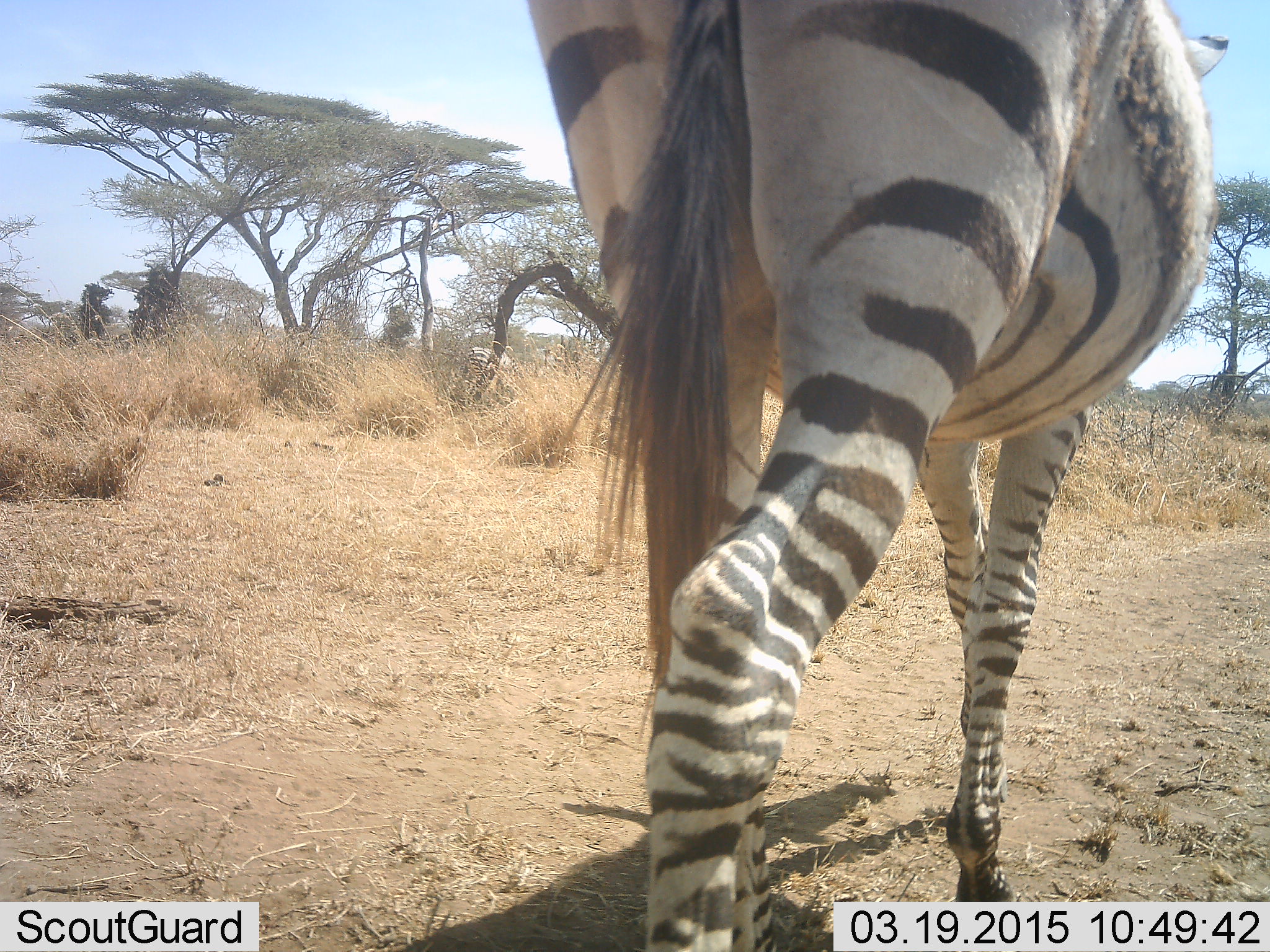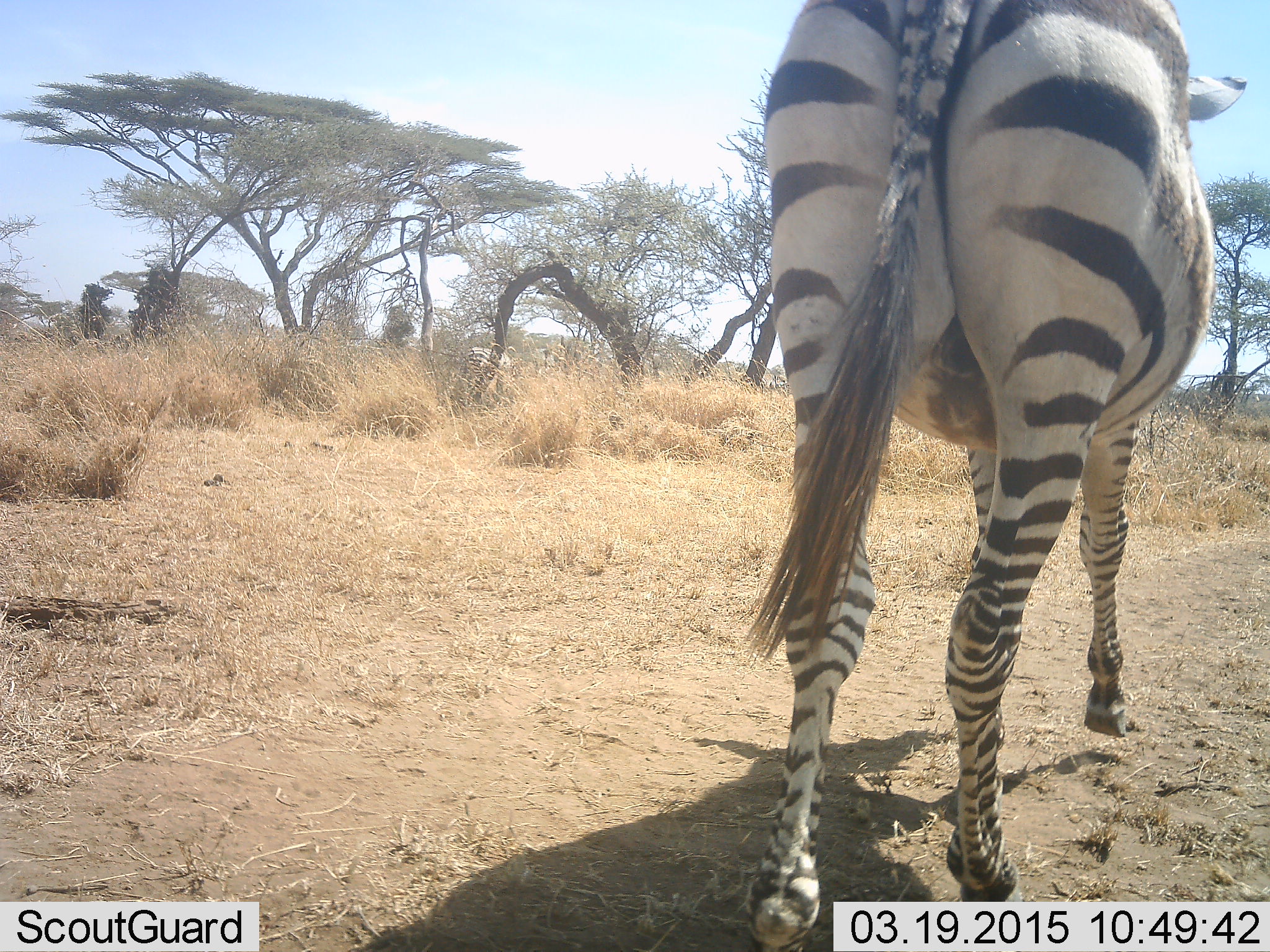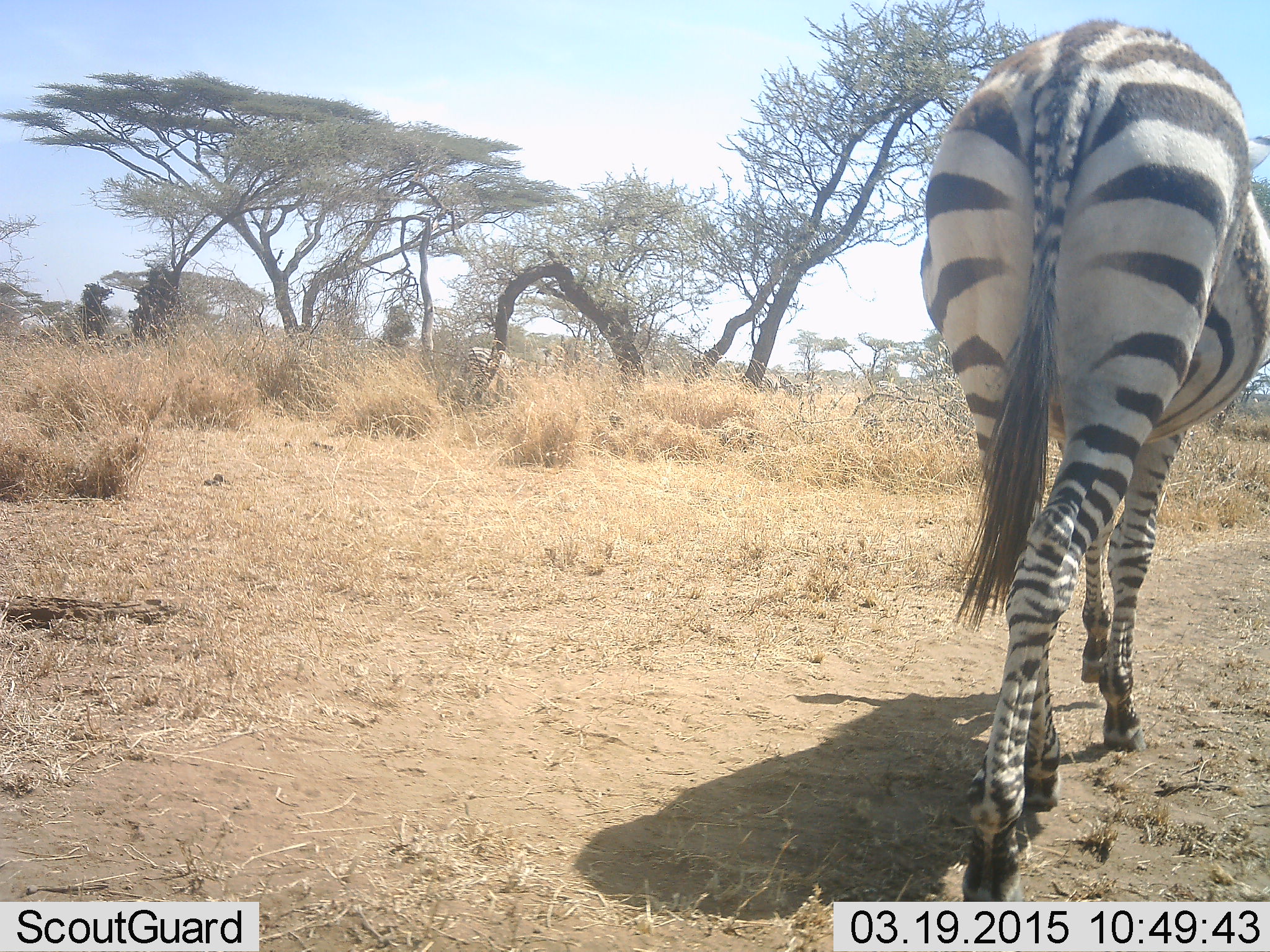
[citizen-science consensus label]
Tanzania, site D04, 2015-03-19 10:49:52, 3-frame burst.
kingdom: Animalia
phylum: Chordata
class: Mammalia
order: Perissodactyla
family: Equidae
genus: Equus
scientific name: Equus quagga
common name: plains zebra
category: zebra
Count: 1.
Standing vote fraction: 20%.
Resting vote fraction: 0%.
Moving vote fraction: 90%.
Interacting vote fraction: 0%.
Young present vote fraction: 0%.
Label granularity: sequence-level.